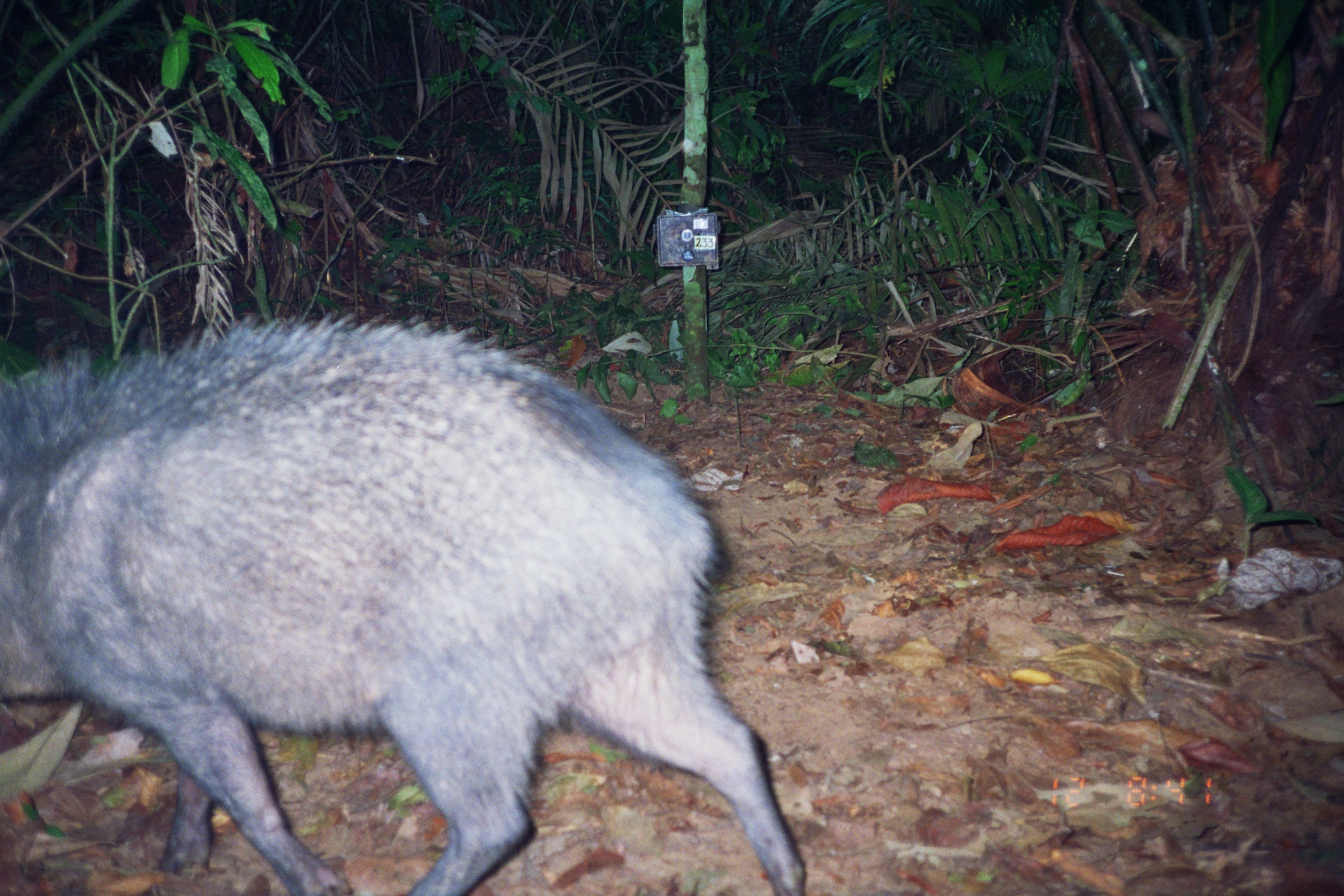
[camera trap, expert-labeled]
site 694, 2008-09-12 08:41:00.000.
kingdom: Animalia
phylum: Chordata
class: Mammalia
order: Artiodactyla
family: Tayassuidae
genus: Pecari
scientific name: Pecari tajacu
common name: collared peccary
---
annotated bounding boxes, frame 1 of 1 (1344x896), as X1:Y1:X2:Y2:
pecari tajacu: 0:310:804:894